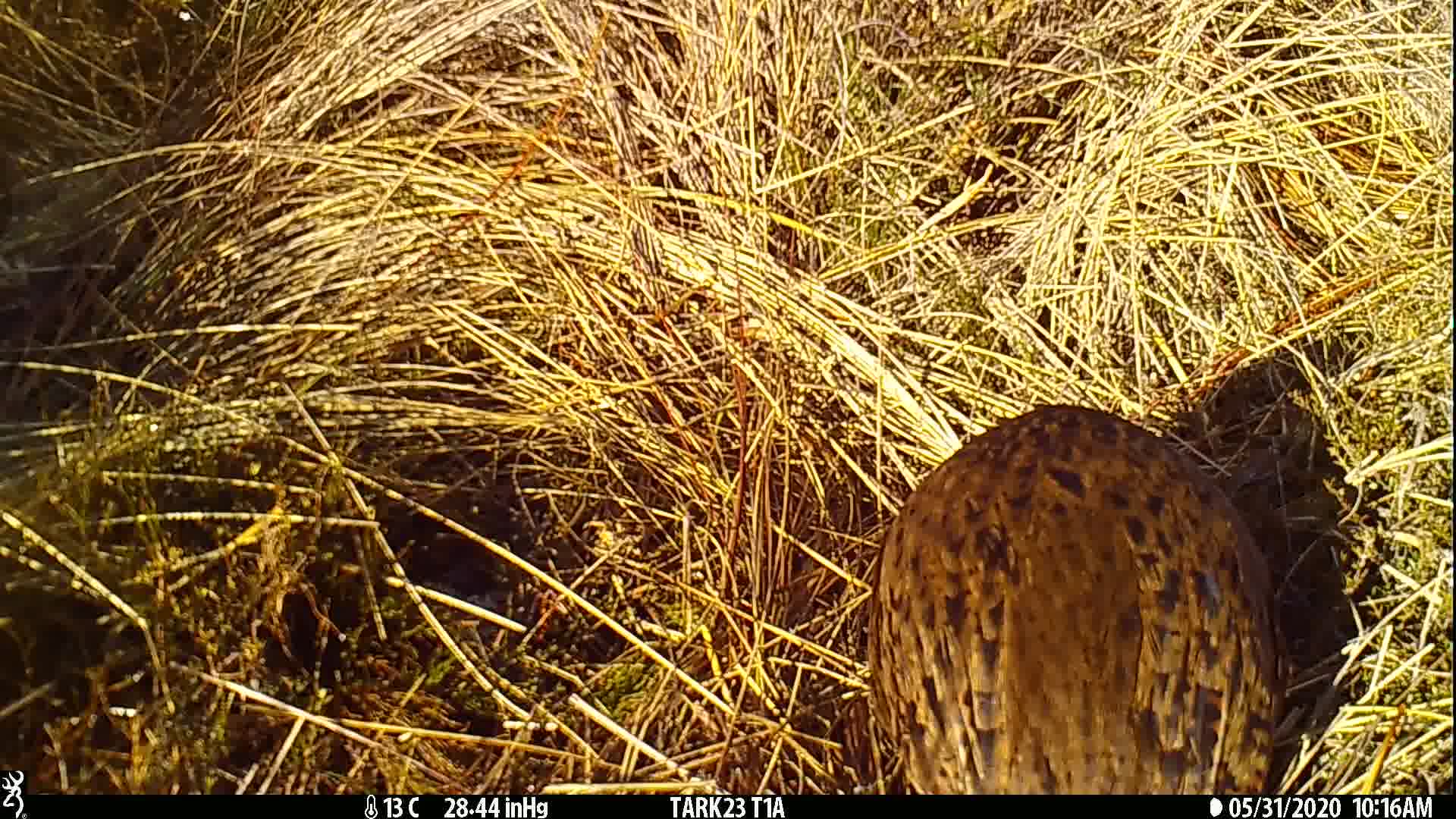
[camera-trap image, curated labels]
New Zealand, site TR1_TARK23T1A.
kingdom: Animalia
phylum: Chordata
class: Aves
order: Gruiformes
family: Rallidae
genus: Gallirallus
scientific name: Gallirallus australis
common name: weka